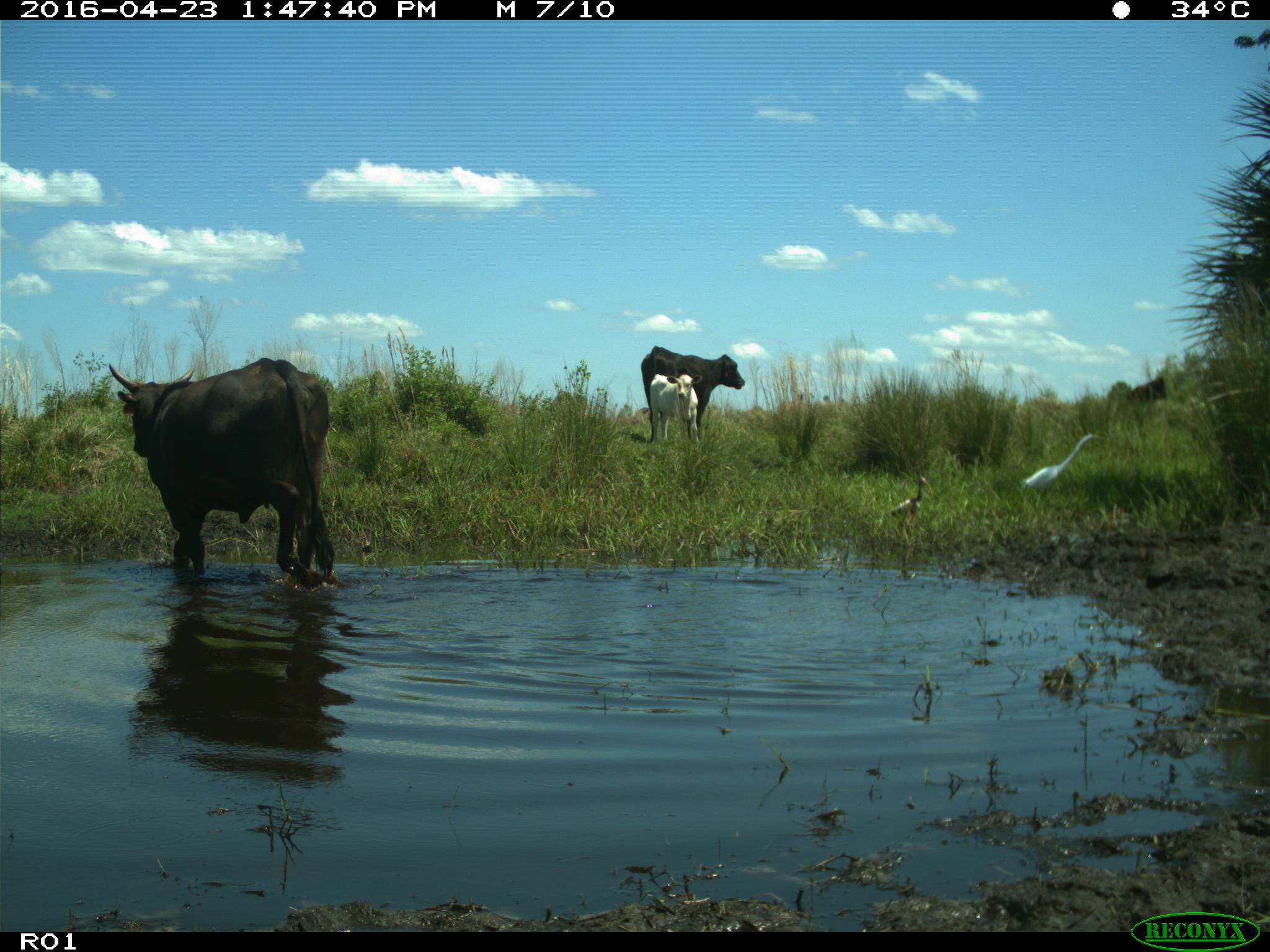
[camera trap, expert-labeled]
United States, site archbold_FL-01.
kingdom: Animalia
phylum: Chordata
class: Mammalia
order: Artiodactyla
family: Bovidae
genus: Bos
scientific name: Bos taurus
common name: domestic cow